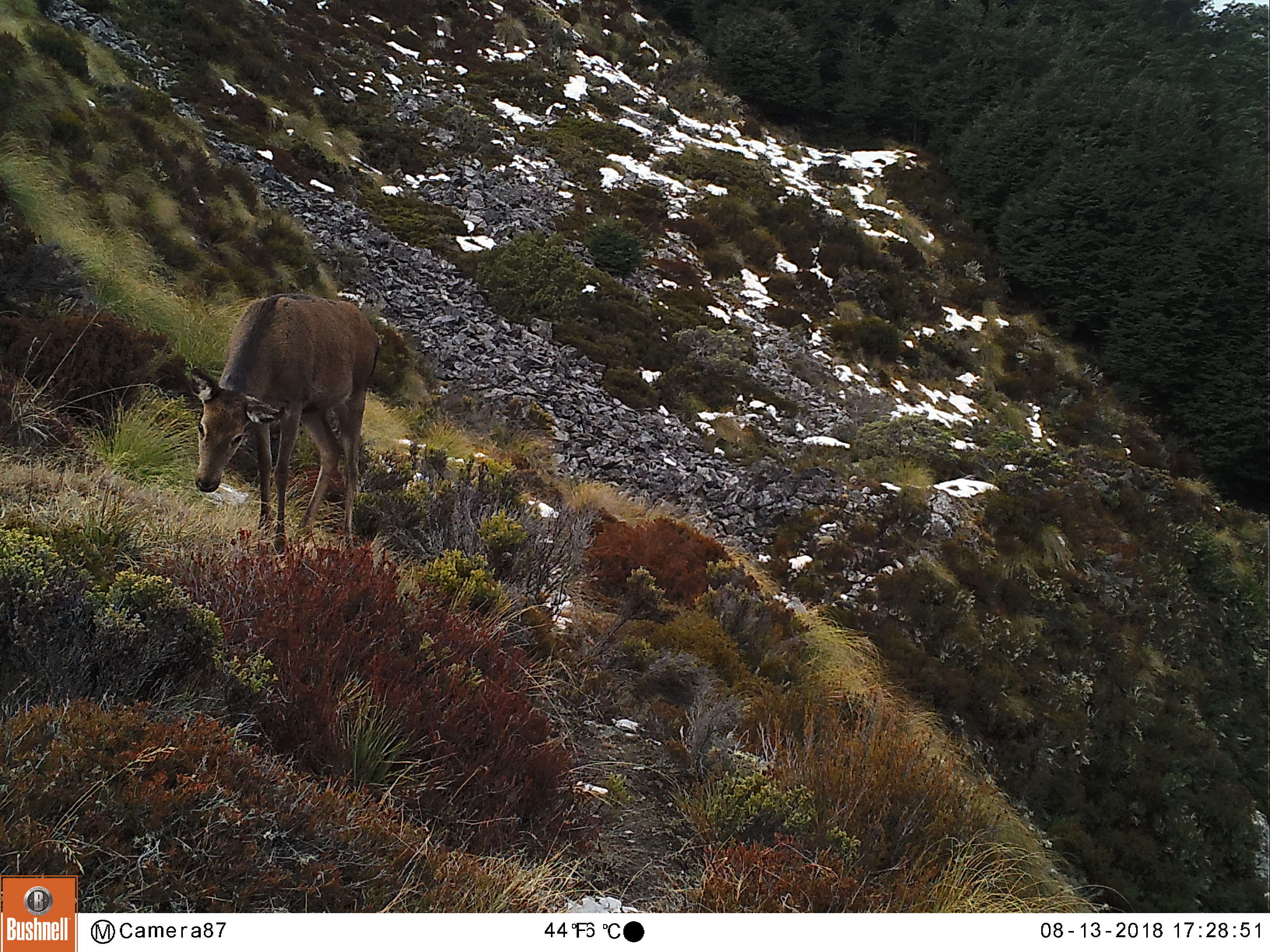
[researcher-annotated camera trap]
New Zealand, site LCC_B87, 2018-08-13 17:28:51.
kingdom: Animalia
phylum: Chordata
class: Mammalia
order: Artiodactyla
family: Cervidae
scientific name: Cervidae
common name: deer